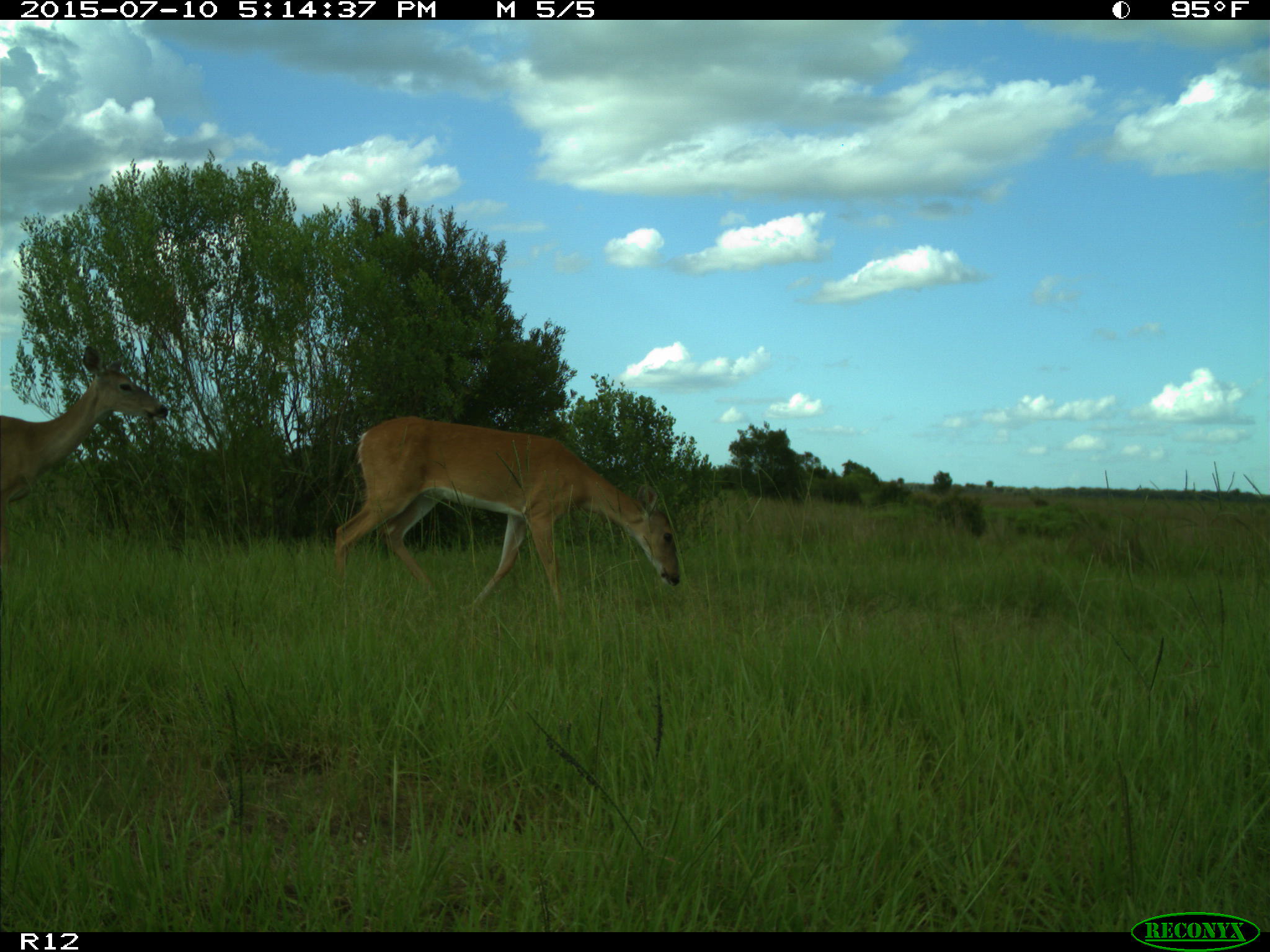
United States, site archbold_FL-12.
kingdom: Animalia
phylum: Chordata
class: Mammalia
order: Artiodactyla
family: Cervidae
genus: Odocoileus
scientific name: Odocoileus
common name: deer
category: unidentified deer